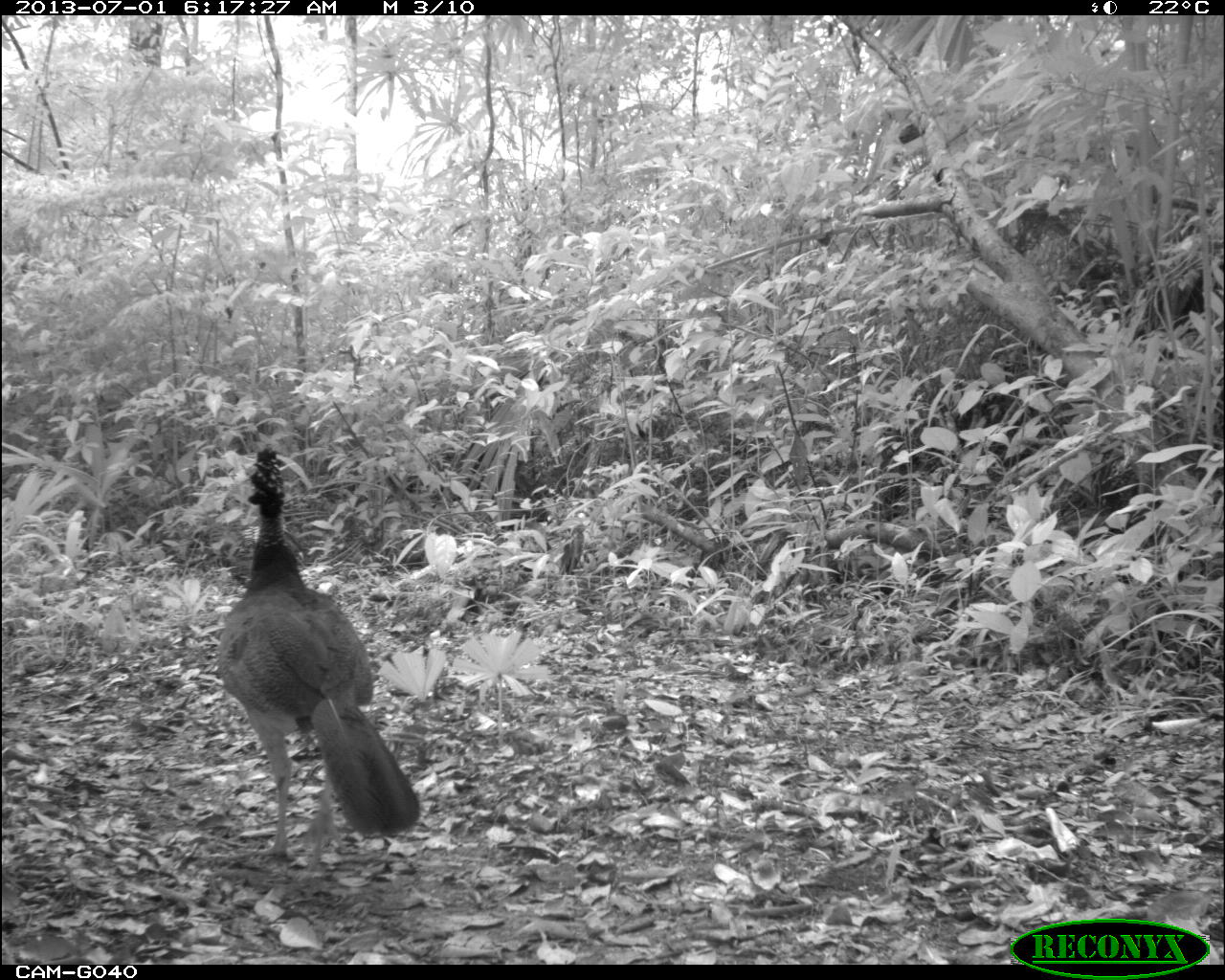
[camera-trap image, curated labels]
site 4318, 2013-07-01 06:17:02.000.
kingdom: Animalia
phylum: Chordata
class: Aves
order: Galliformes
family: Cracidae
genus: Crax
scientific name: Crax rubra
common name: great curassow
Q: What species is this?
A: Crax rubra (great curassow).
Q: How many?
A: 1.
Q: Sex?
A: Female.